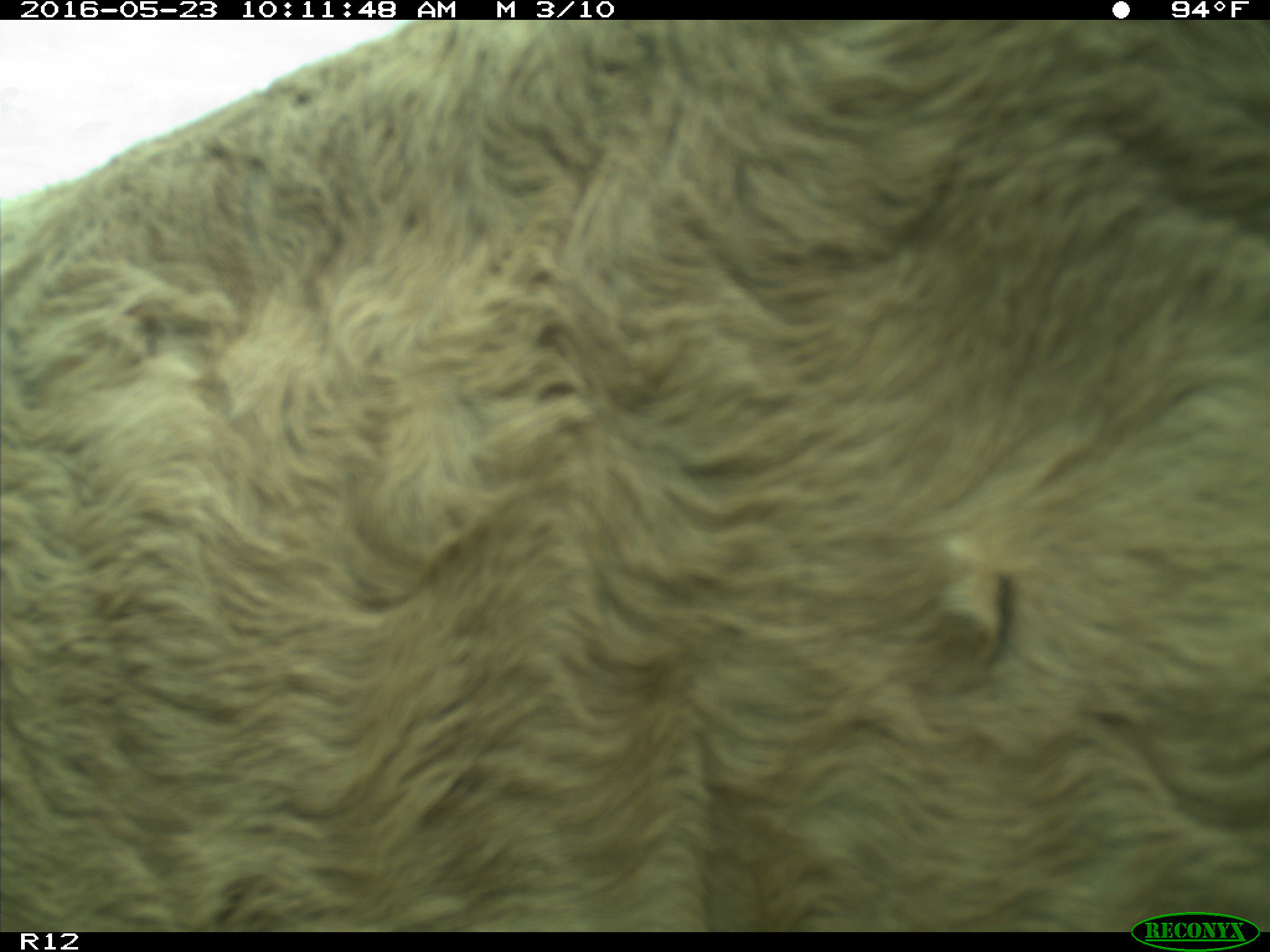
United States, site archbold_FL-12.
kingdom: Animalia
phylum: Chordata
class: Mammalia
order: Artiodactyla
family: Bovidae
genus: Bos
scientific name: Bos taurus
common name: domestic cow